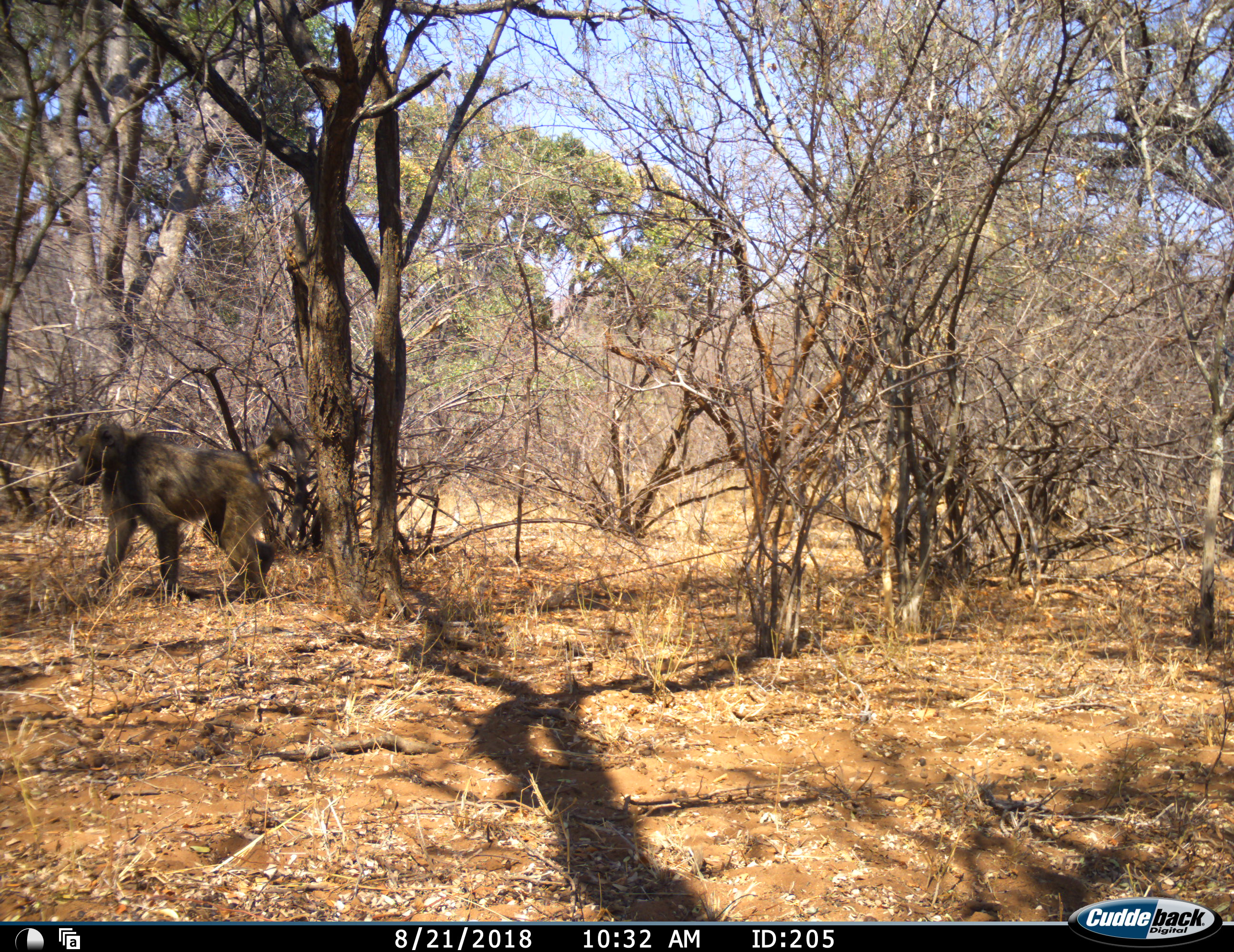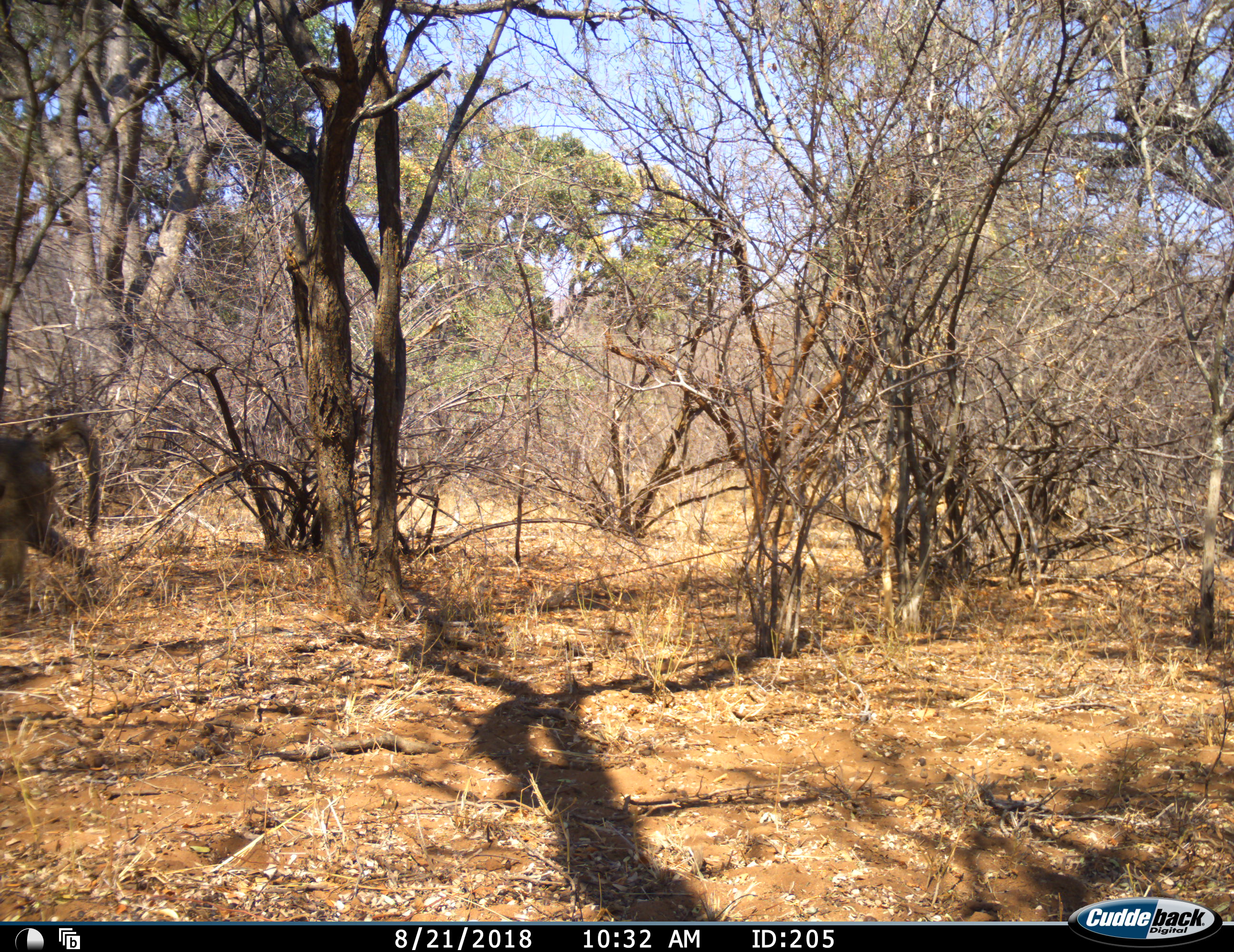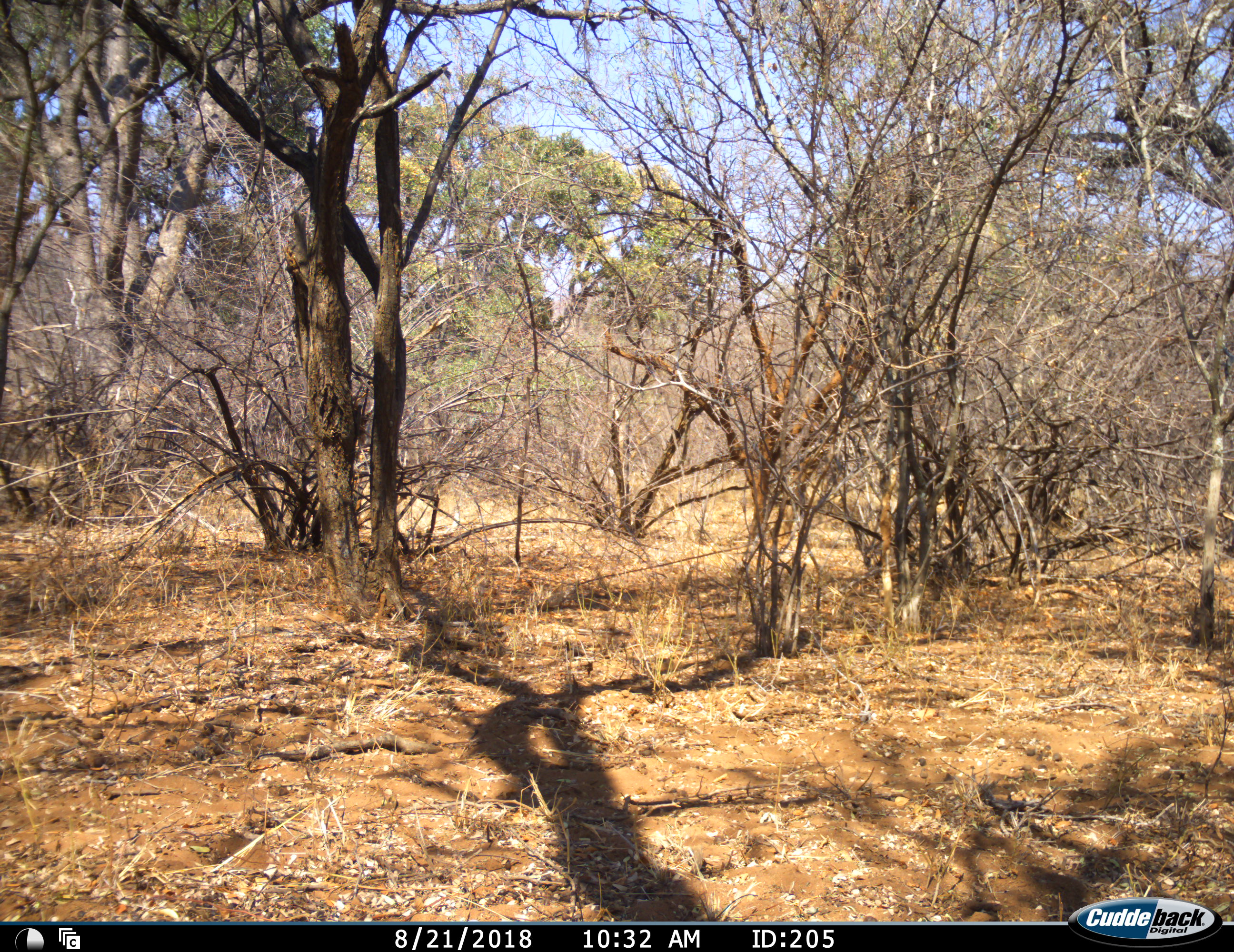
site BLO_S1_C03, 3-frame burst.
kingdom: Animalia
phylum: Chordata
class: Mammalia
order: Primates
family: Cercopithecidae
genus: Papio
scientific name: Papio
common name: baboon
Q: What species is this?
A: Baboon (Papio).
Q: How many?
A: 1.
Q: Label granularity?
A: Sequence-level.